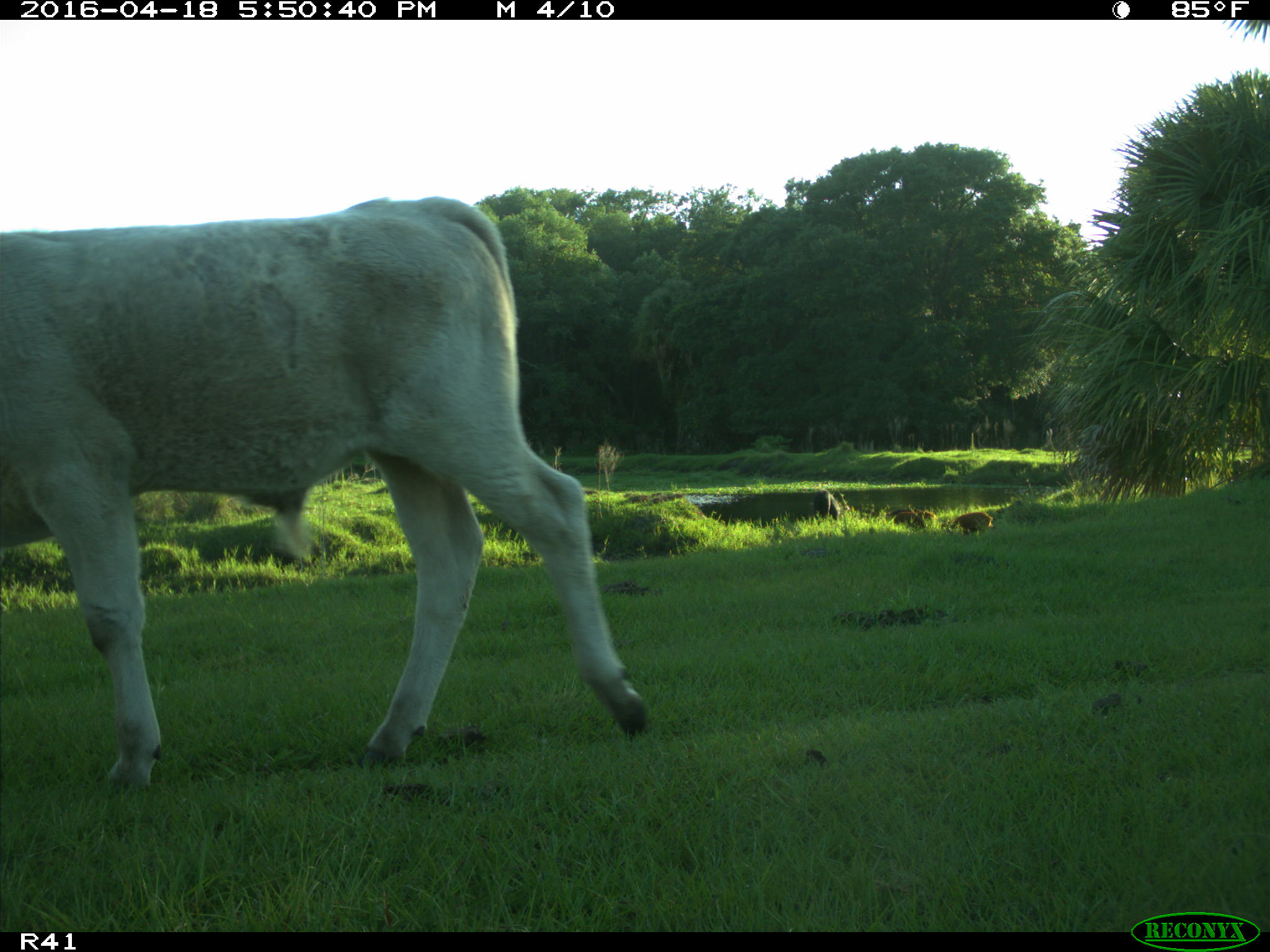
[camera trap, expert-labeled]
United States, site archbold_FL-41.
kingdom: Animalia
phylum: Chordata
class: Mammalia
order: Artiodactyla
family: Suidae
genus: Sus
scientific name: Sus scrofa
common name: wild boar